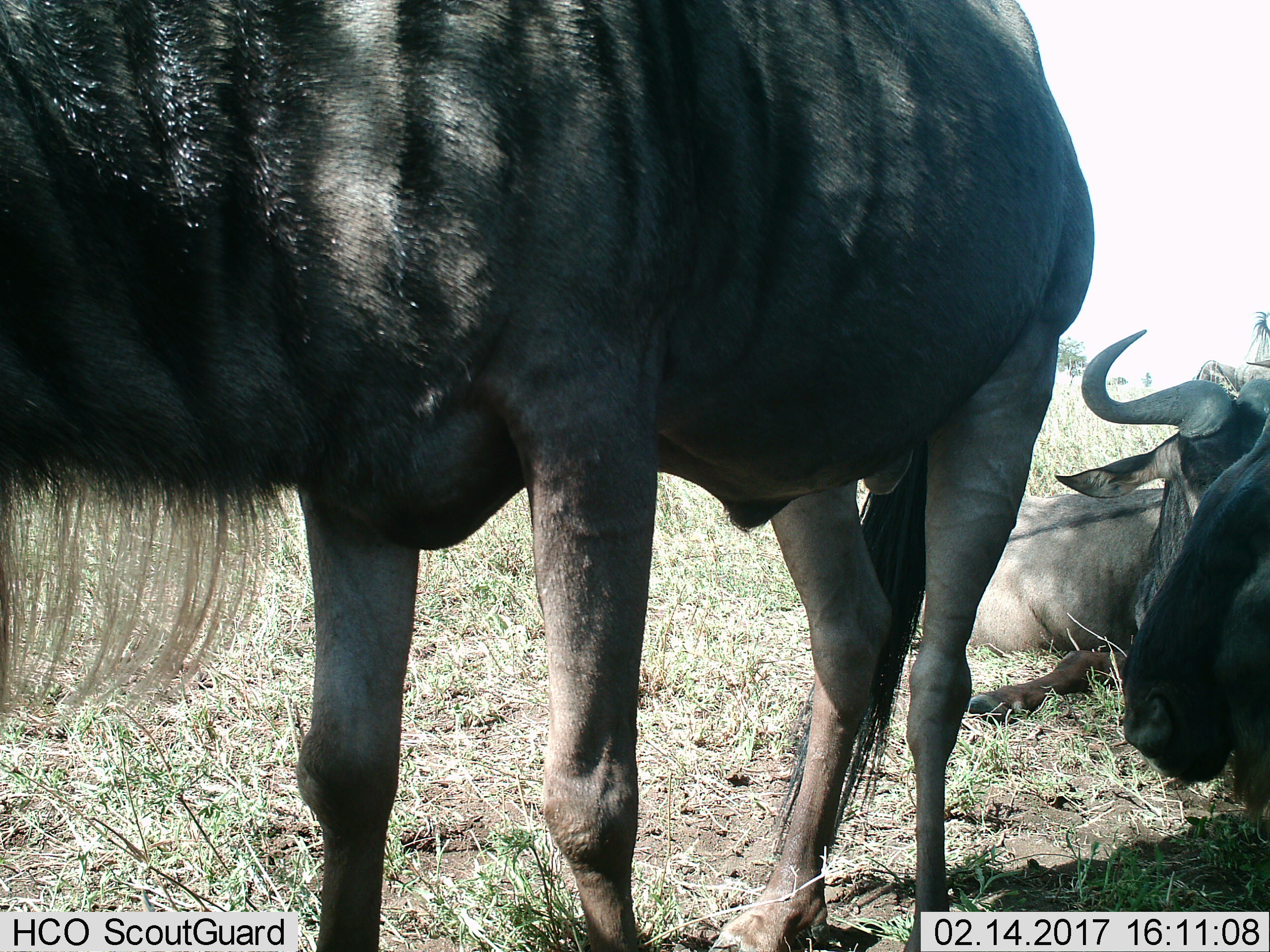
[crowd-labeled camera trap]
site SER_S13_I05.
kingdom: Animalia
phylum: Chordata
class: Mammalia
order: Artiodactyla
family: Bovidae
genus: Connochaetes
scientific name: Connochaetes taurinus taurinus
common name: blue wildebeest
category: wildebeestblue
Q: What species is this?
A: Wildebeestblue (blue wildebeest) (Connochaetes taurinus taurinus).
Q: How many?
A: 2.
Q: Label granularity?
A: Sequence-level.